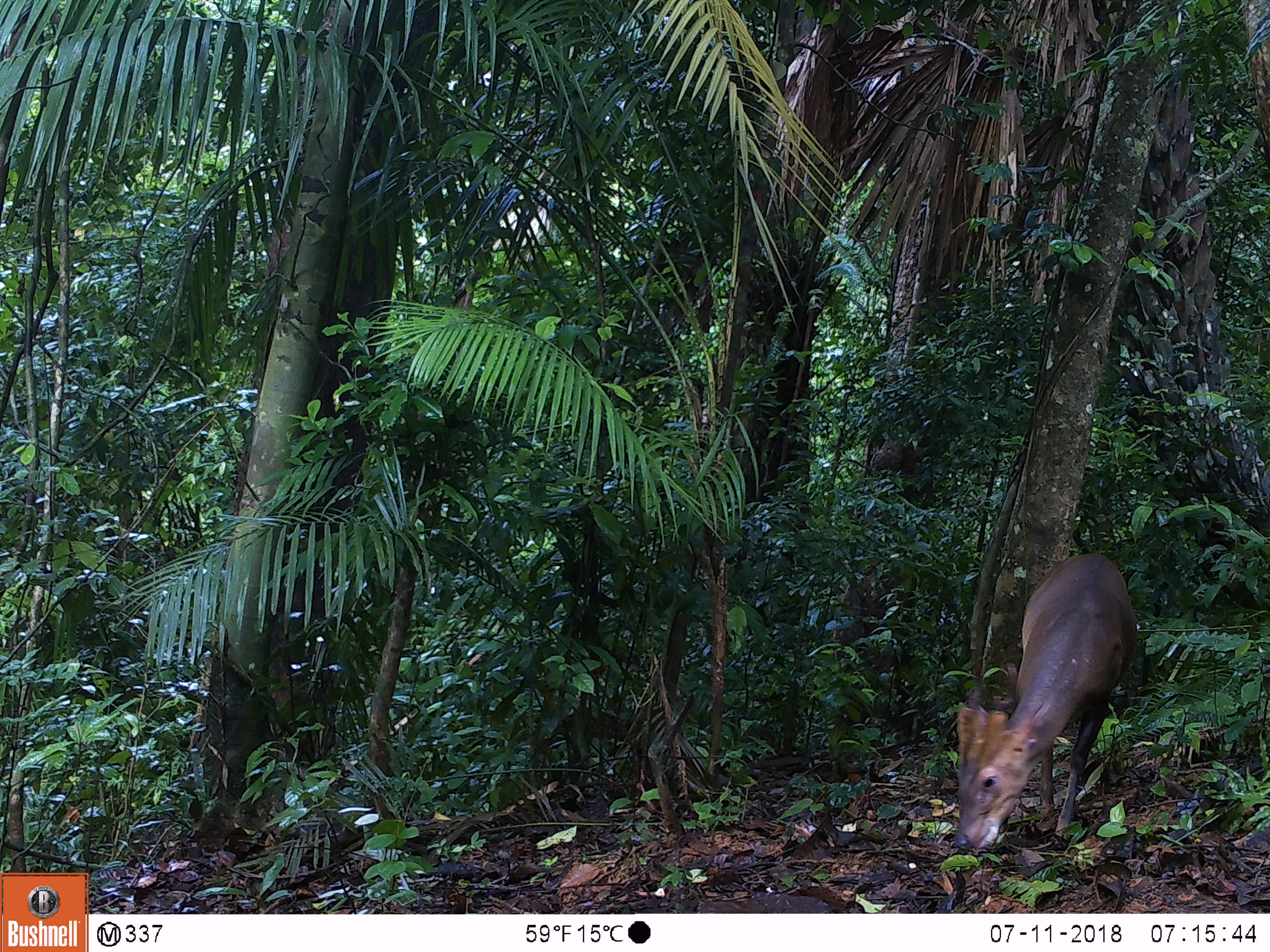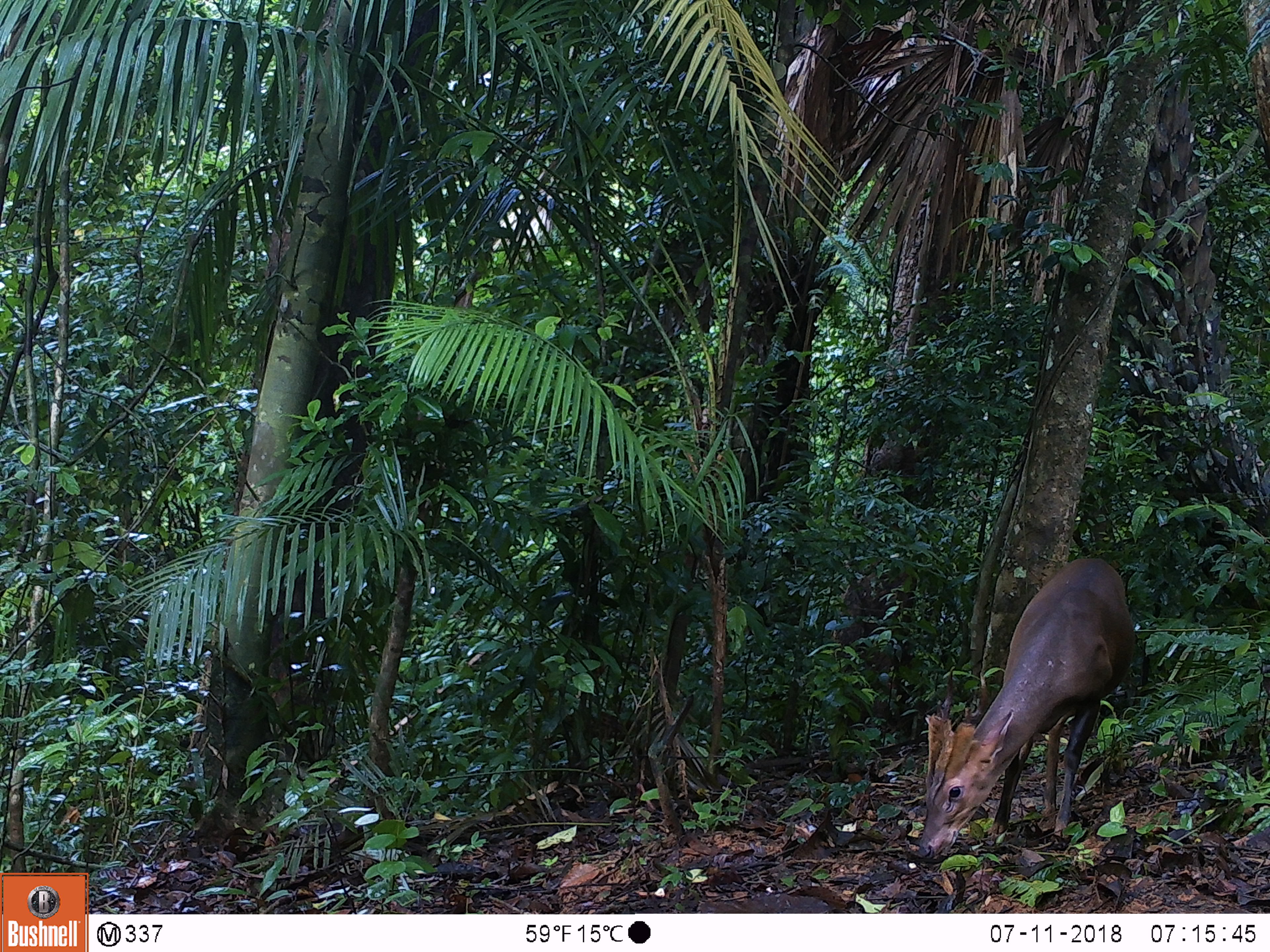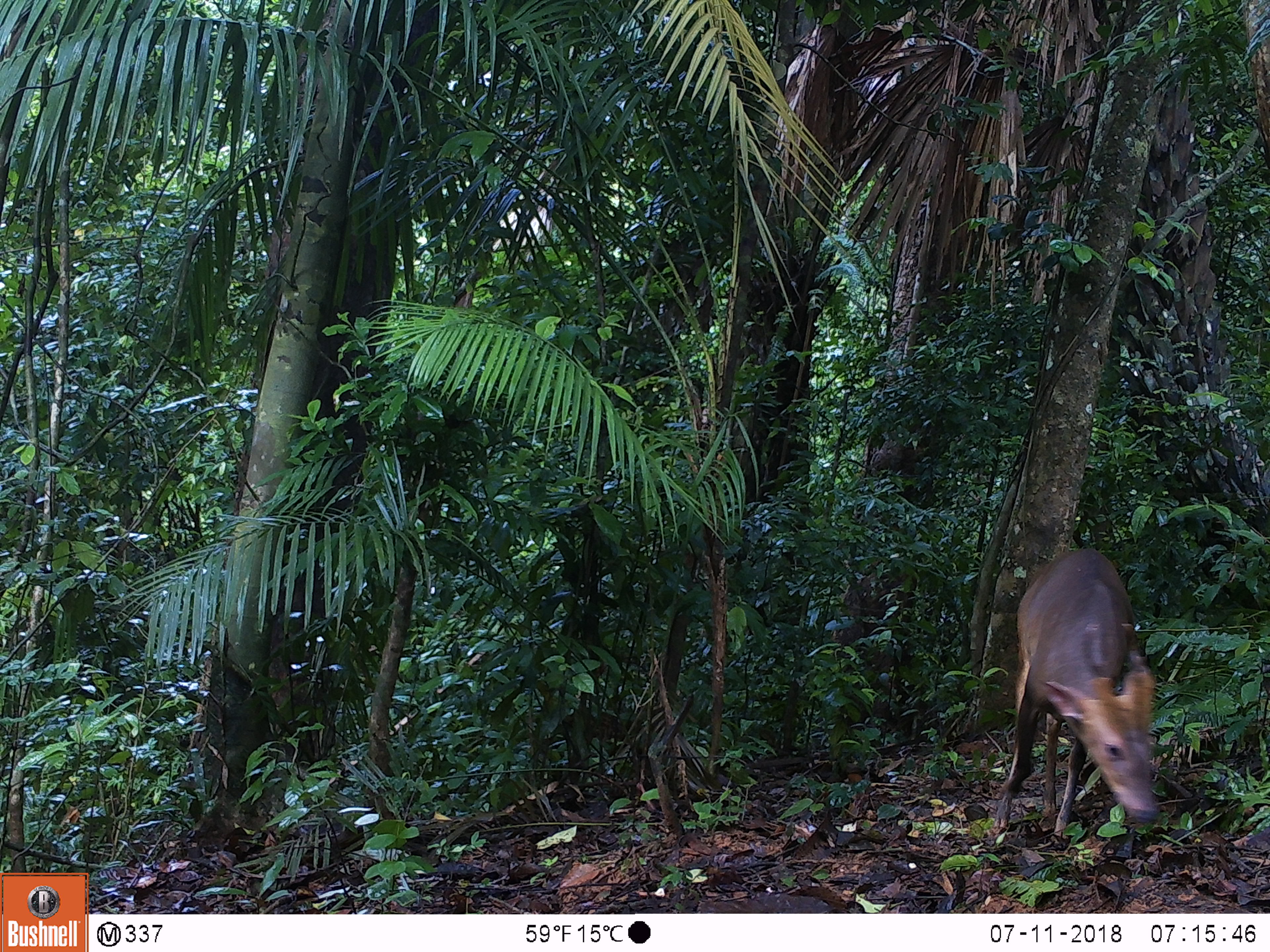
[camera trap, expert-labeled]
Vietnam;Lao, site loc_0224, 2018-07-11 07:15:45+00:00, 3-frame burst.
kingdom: Animalia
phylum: Chordata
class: Mammalia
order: Artiodactyla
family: Cervidae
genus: Muntiacus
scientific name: Muntiacus vuquangensis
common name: large-antlered muntjac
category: large antlered muntjac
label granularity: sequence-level